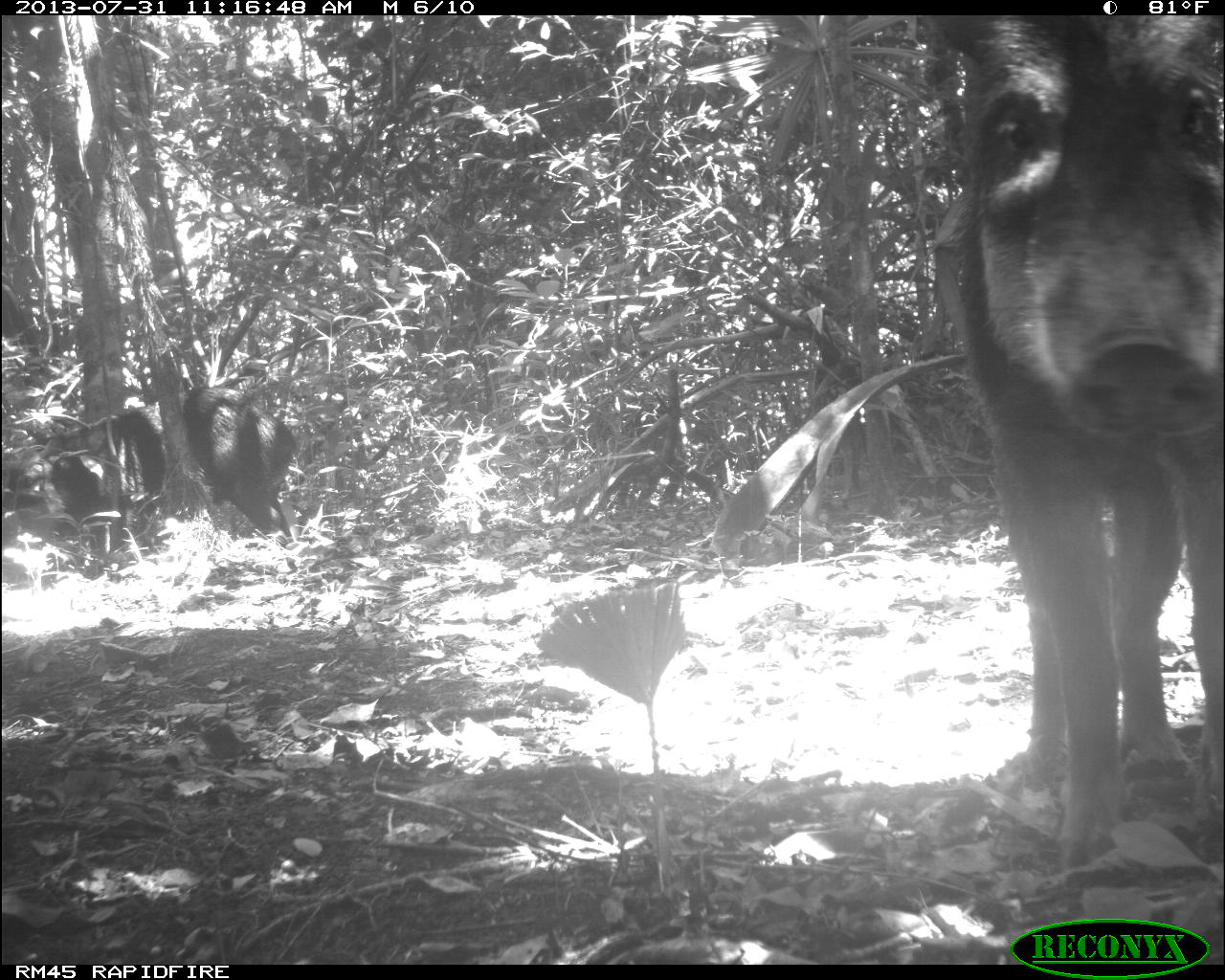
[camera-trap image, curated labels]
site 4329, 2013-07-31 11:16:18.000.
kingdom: Animalia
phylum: Chordata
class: Mammalia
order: Artiodactyla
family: Tayassuidae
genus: Tayassu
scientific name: Tayassu pecari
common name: white-lipped peccary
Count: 3.